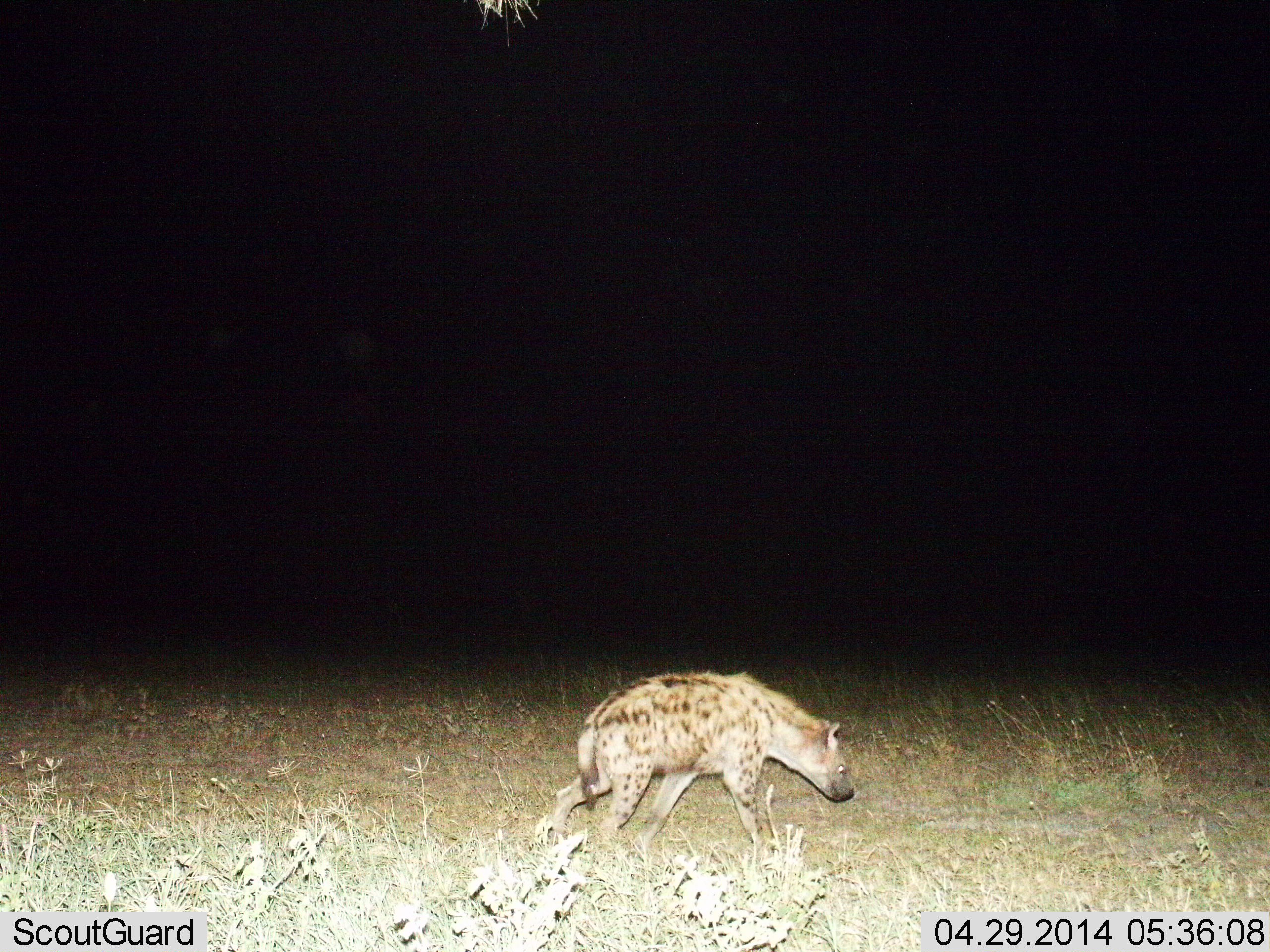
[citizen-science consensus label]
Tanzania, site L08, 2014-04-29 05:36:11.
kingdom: Animalia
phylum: Chordata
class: Mammalia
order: Carnivora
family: Hyaenidae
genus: Crocuta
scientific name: Crocuta crocuta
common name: spotted hyena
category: hyenaspotted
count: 1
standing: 0%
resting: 0%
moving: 100%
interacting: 0%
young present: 0%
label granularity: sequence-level